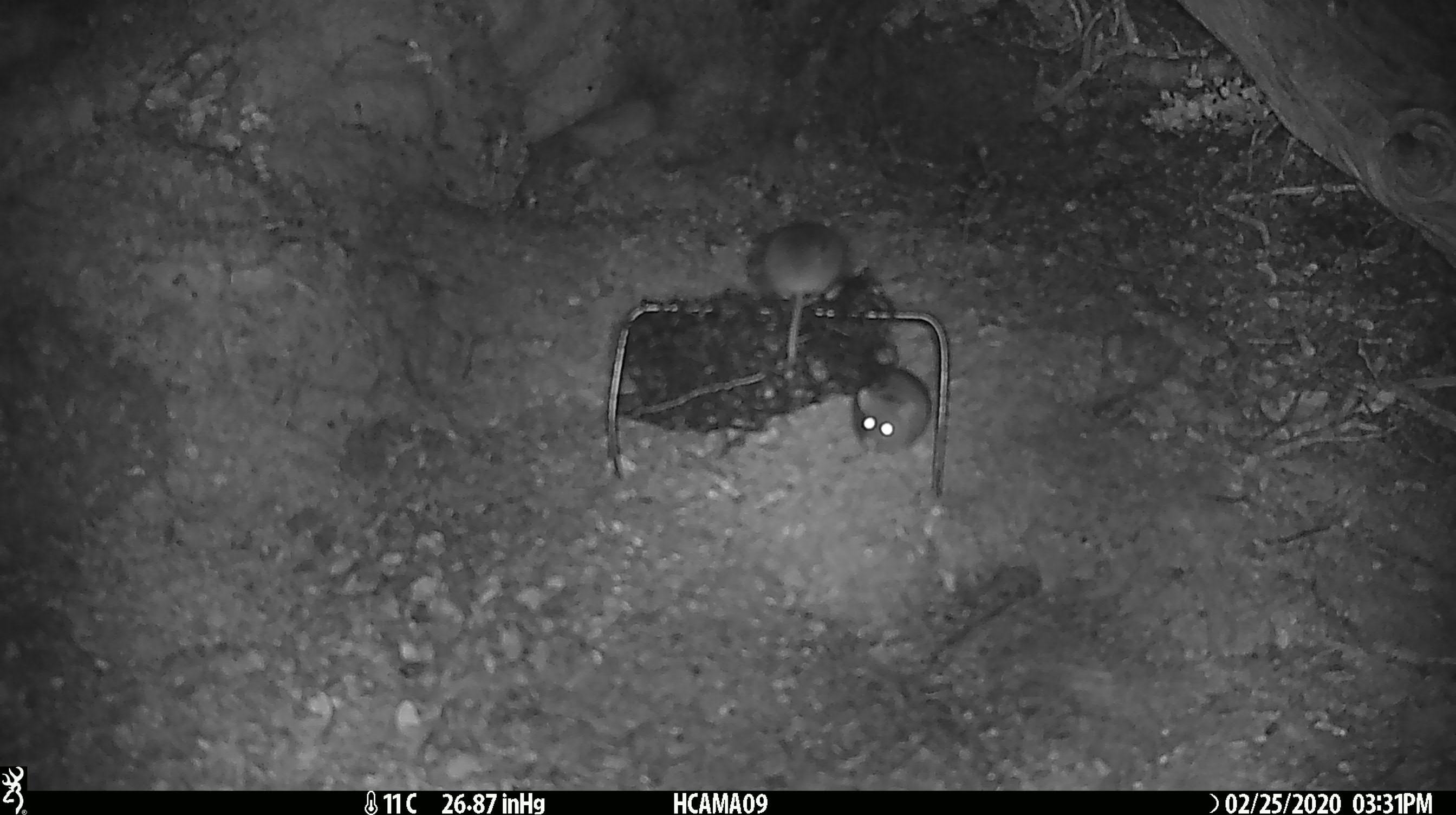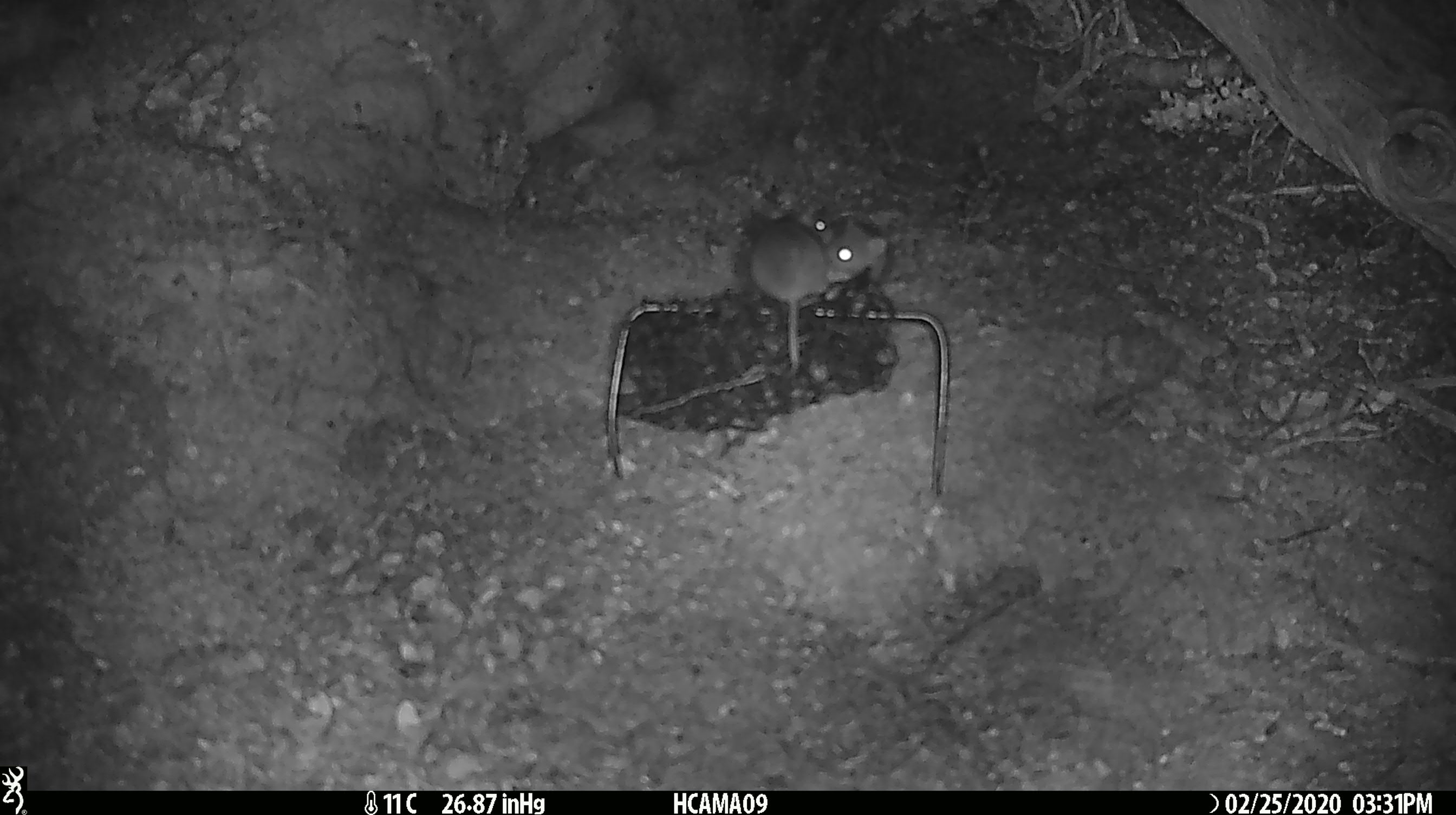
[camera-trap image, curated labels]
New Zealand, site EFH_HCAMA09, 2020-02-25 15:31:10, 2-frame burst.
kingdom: Animalia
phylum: Chordata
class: Mammalia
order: Rodentia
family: Muridae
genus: Mus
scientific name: Mus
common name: mouse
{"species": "mouse (Mus)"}